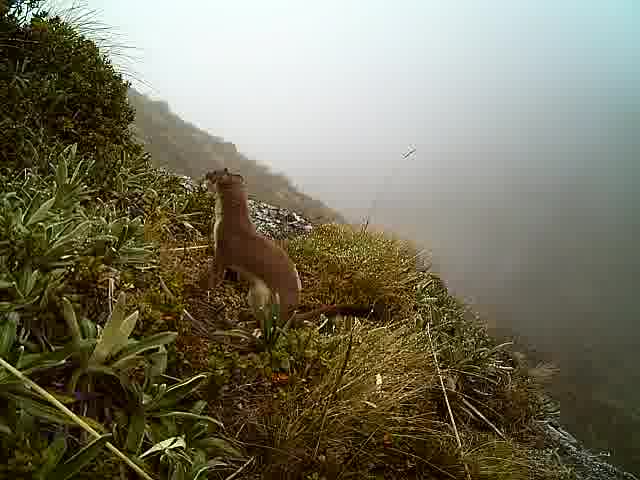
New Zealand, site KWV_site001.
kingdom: Animalia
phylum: Chordata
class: Mammalia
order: Carnivora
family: Mustelidae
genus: Mustela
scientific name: Mustela erminea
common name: stoat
Stoat (Mustela erminea).